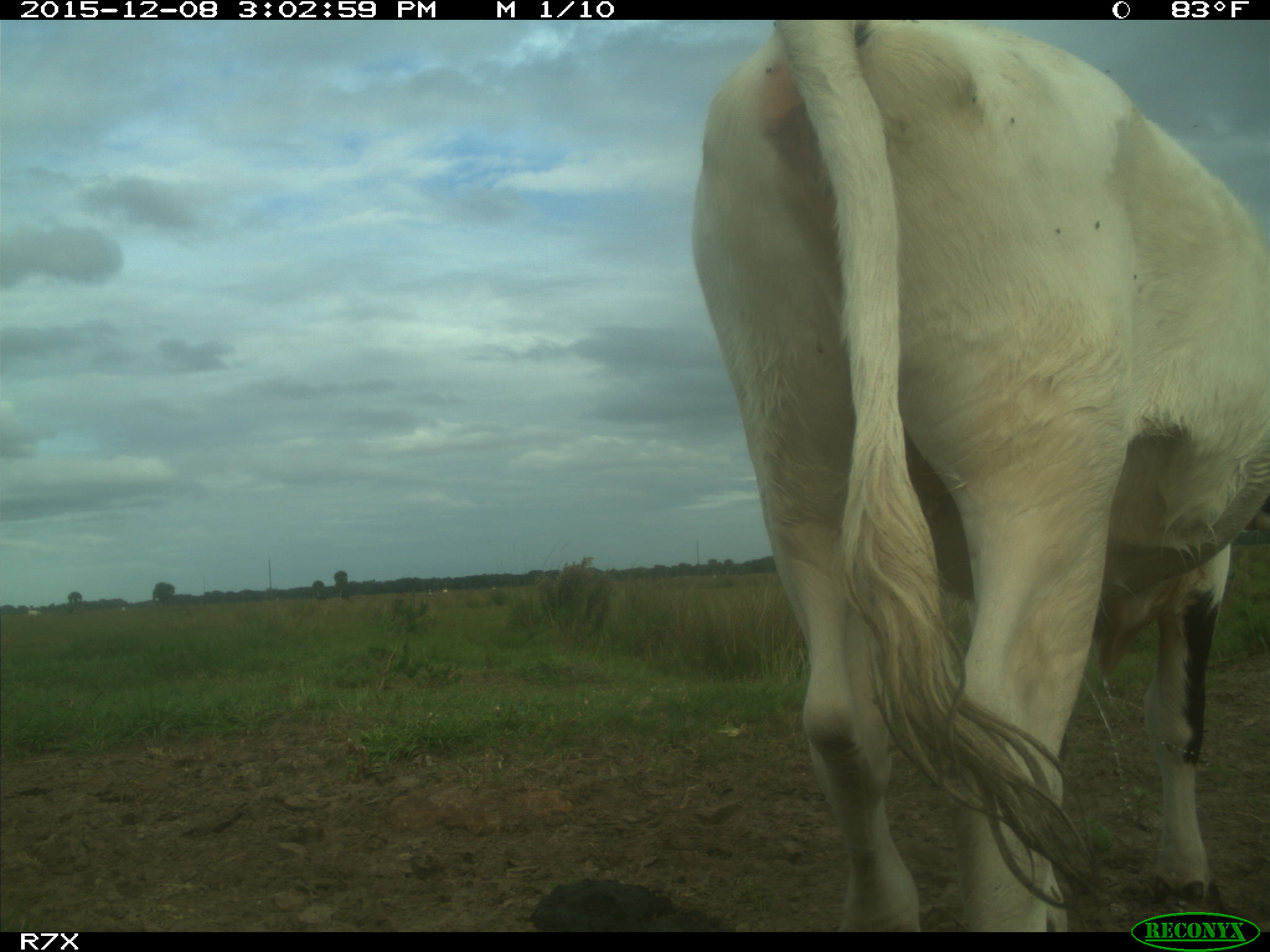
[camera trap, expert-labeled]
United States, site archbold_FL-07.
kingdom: Animalia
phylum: Chordata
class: Mammalia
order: Artiodactyla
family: Bovidae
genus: Bos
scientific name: Bos taurus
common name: domestic cow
Bos taurus (domestic cow).